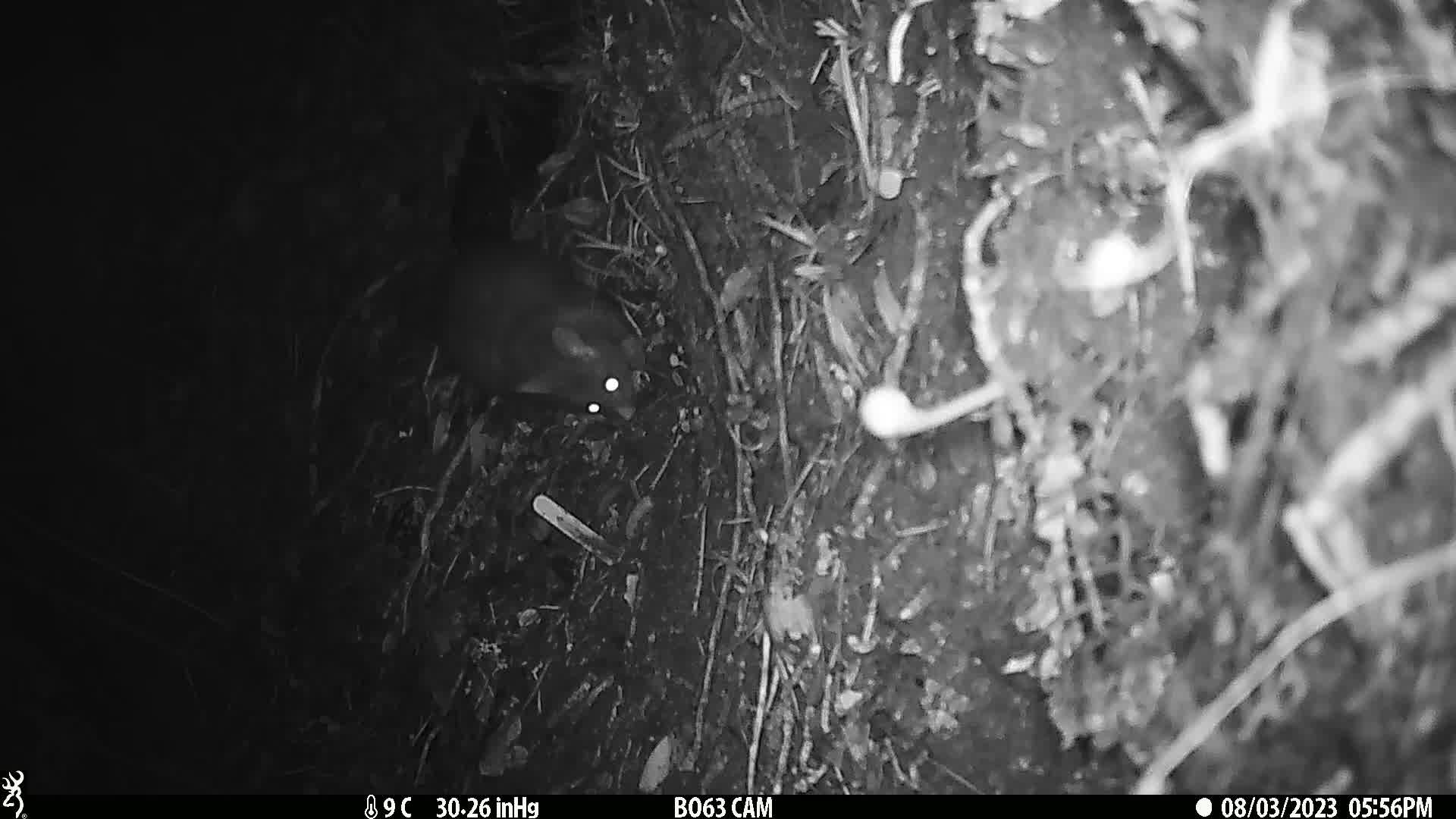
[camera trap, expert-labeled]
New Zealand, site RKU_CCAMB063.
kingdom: Animalia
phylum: Chordata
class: Mammalia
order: Diprotodontia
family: Phalangeridae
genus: Trichosurus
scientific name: Trichosurus vulpecula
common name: common brushtail possum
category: possum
Possum (common brushtail possum) (Trichosurus vulpecula).